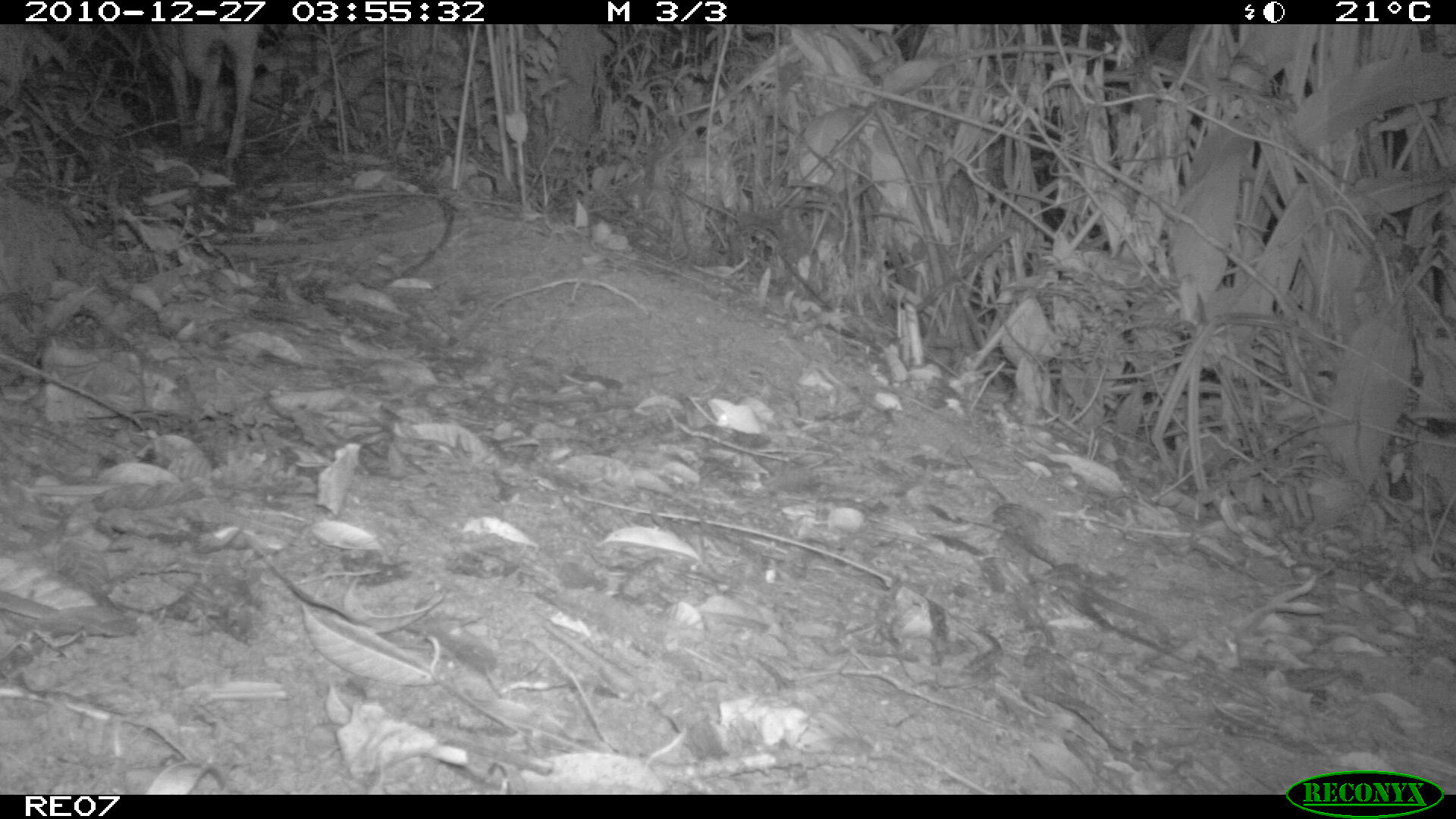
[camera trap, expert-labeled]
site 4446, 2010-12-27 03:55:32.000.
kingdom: Animalia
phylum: Chordata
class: Mammalia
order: Carnivora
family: Canidae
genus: Canis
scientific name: Canis familiaris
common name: domestic dog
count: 1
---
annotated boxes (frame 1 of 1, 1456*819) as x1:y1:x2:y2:
canis familiaris: 141:24:263:164